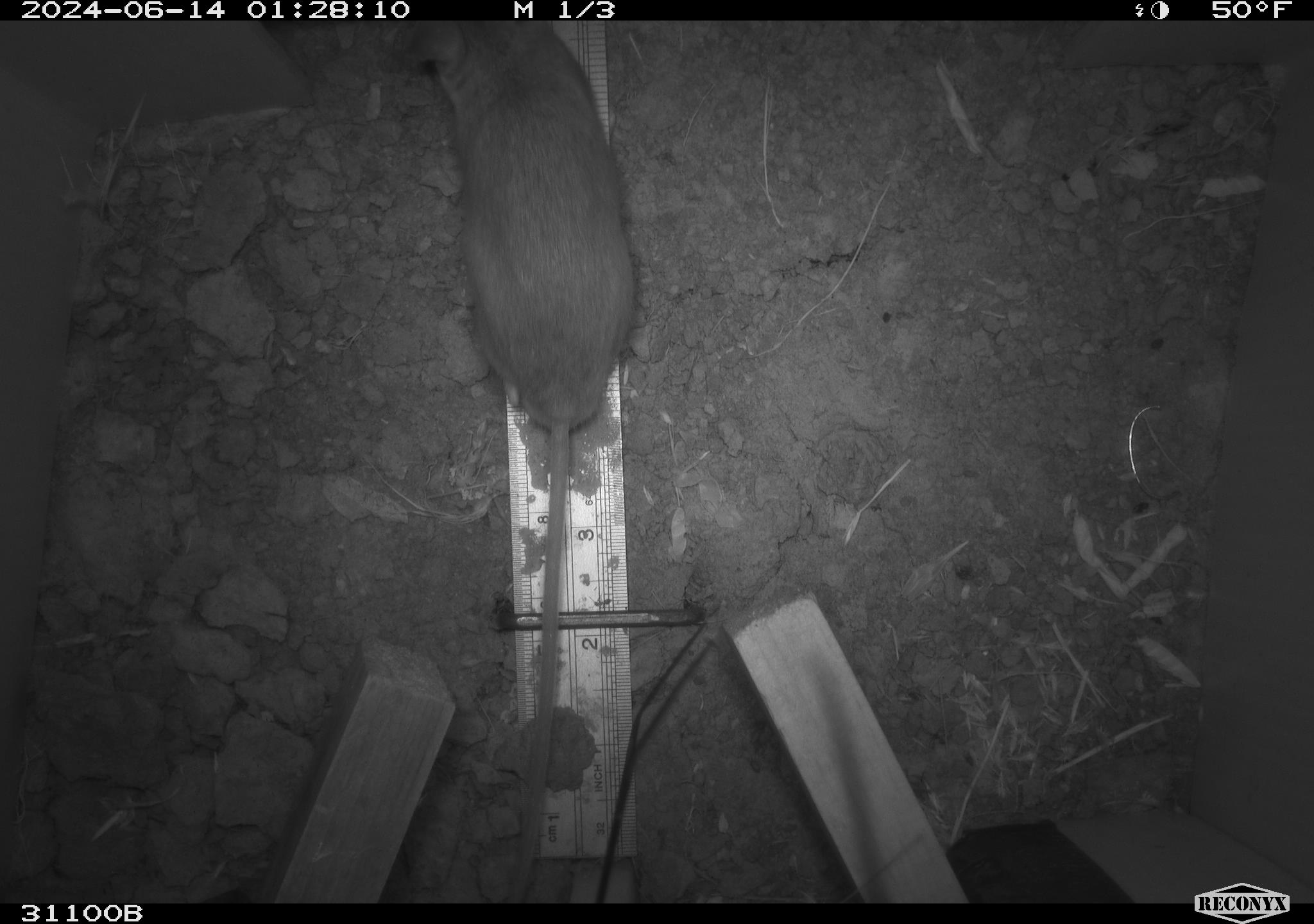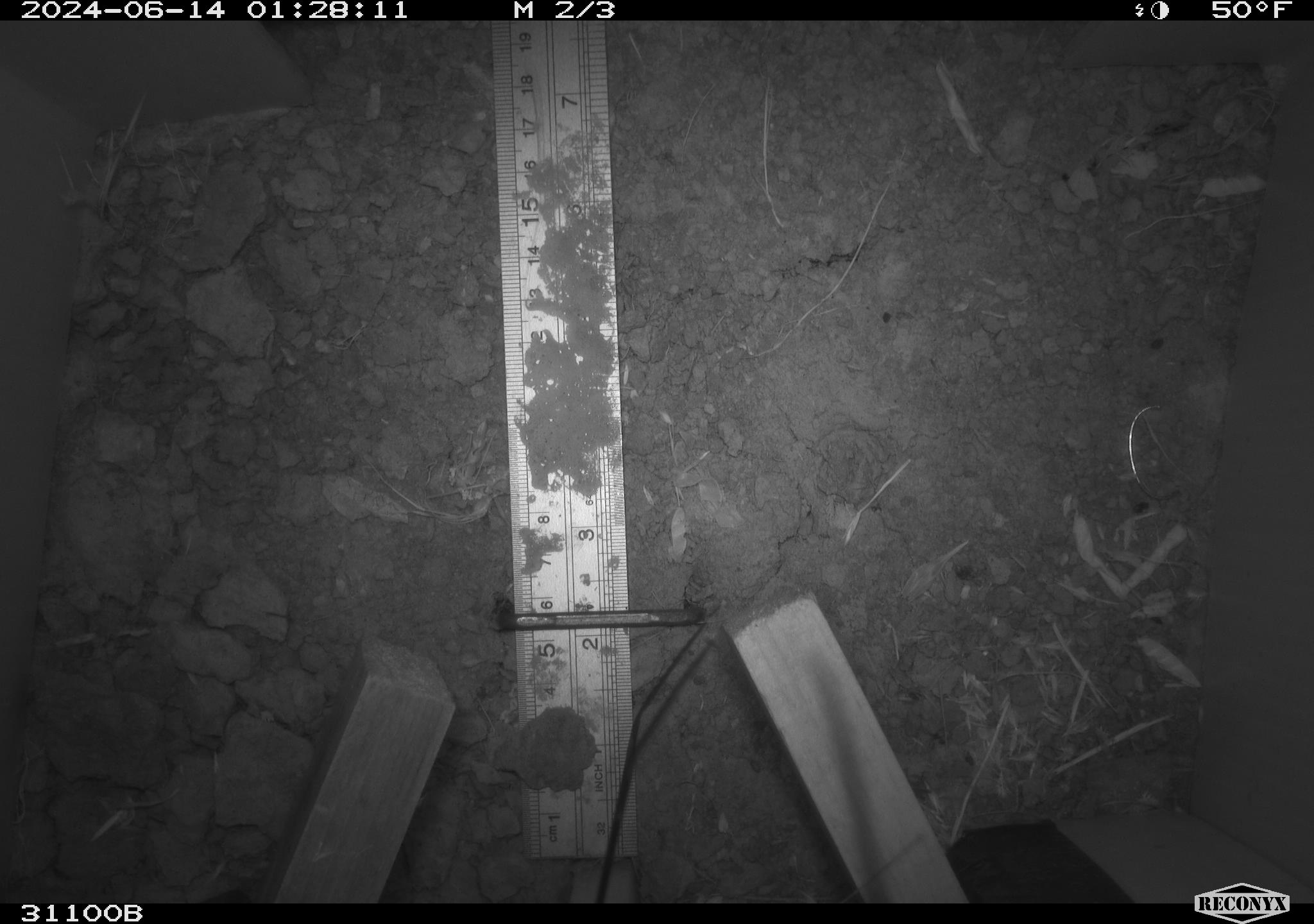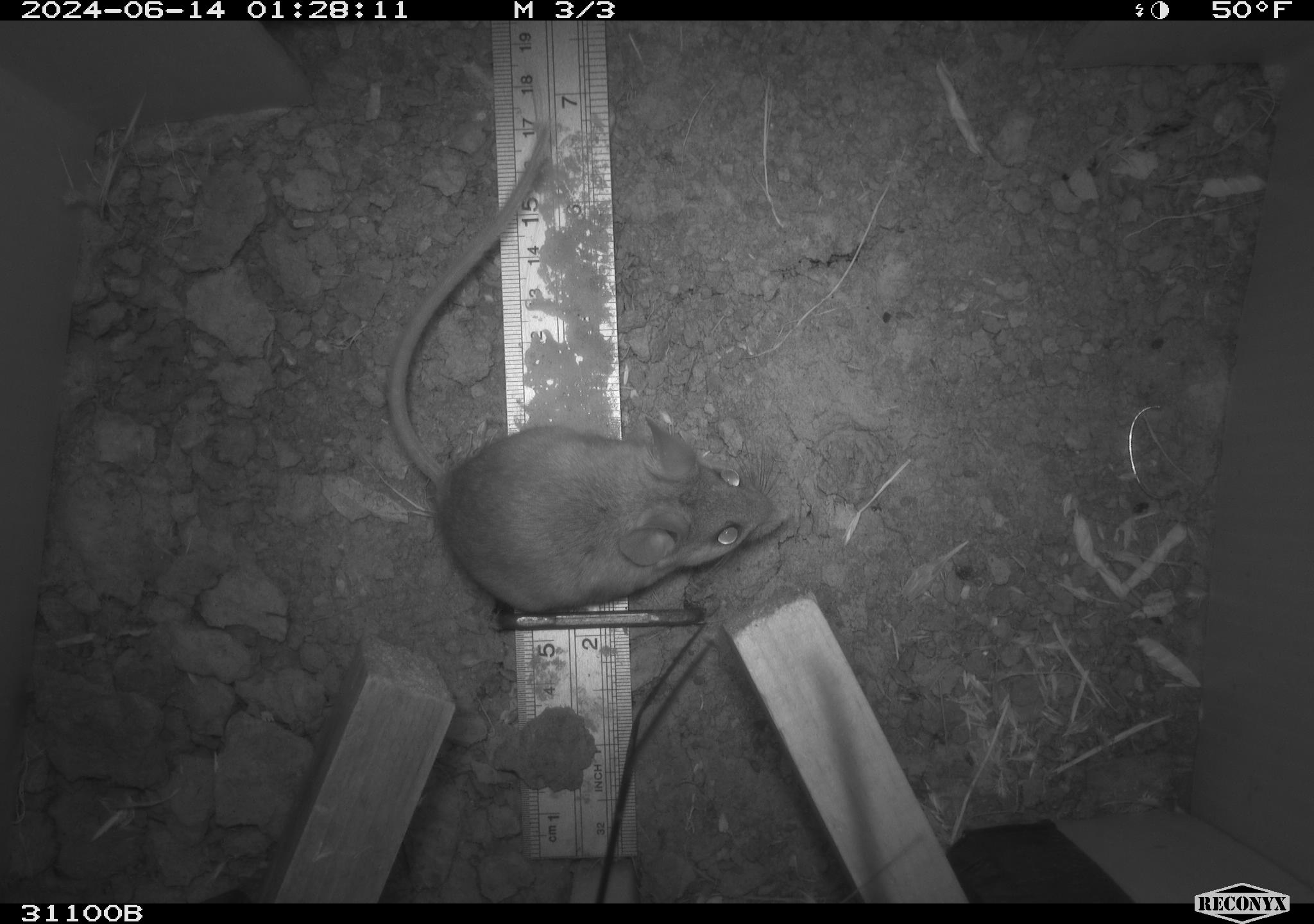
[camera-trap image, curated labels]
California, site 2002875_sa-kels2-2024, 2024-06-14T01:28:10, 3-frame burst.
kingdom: Animalia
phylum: Chordata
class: Mammalia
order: Rodentia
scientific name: Rodentia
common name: rodent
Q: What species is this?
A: Rodent (Rodentia).